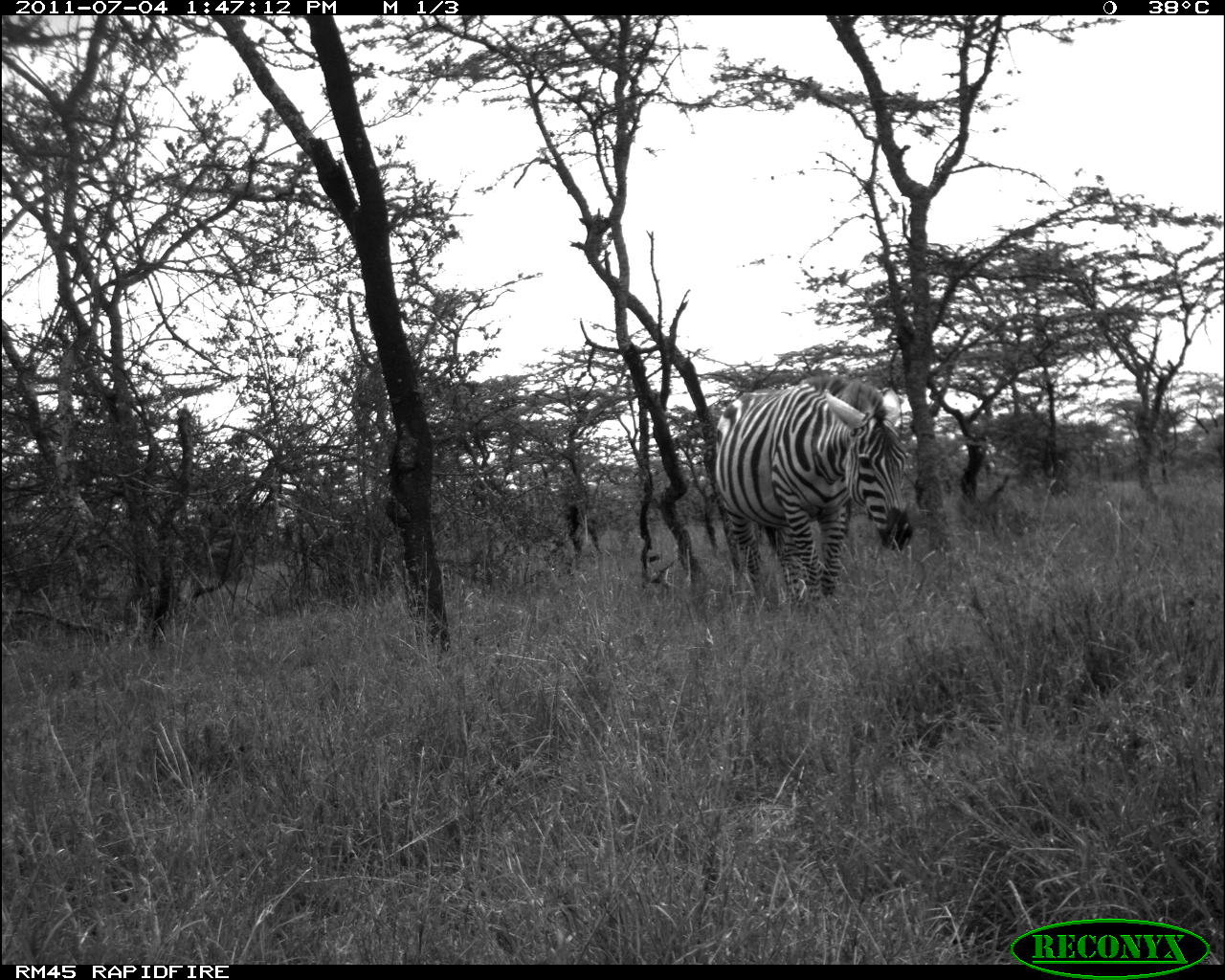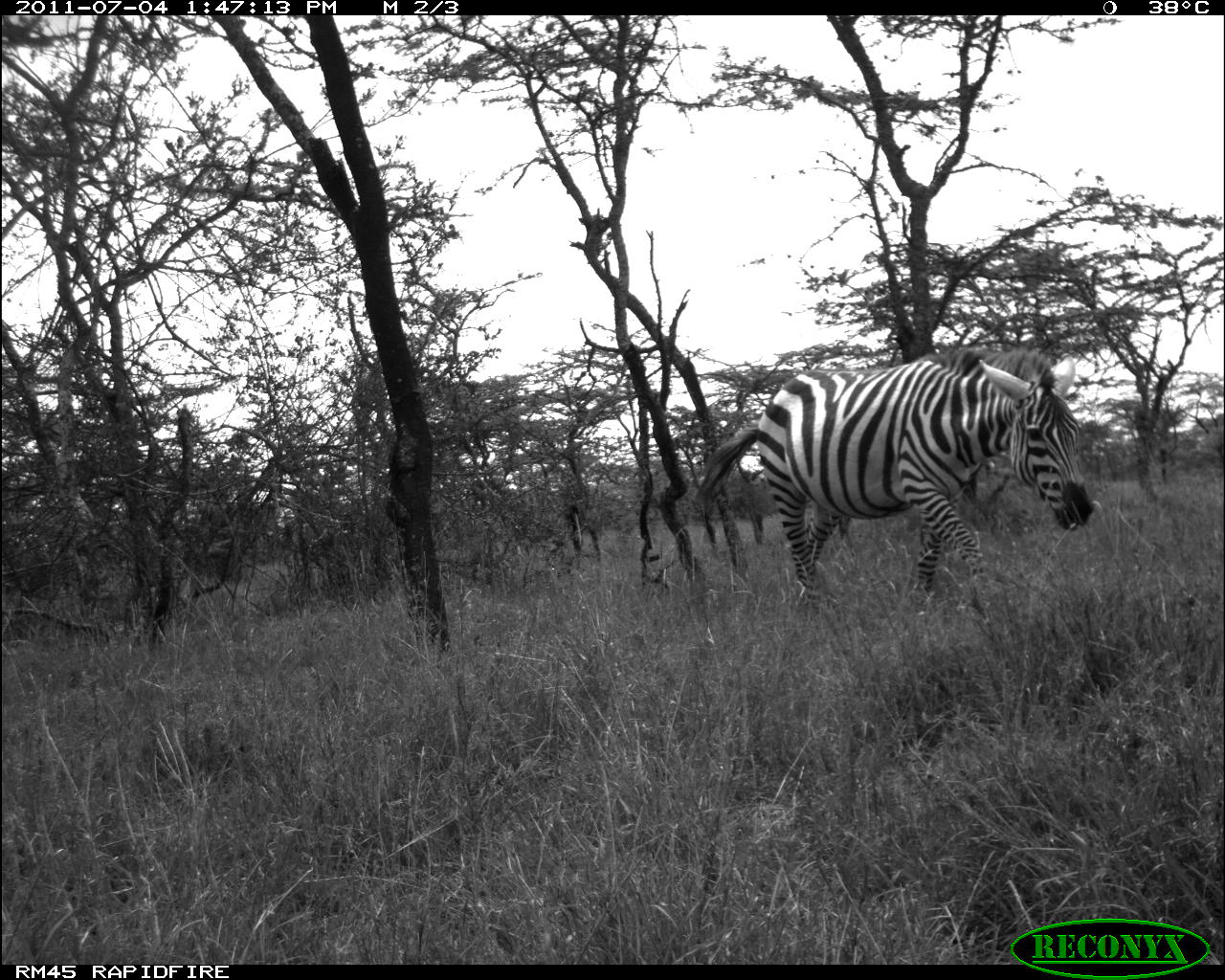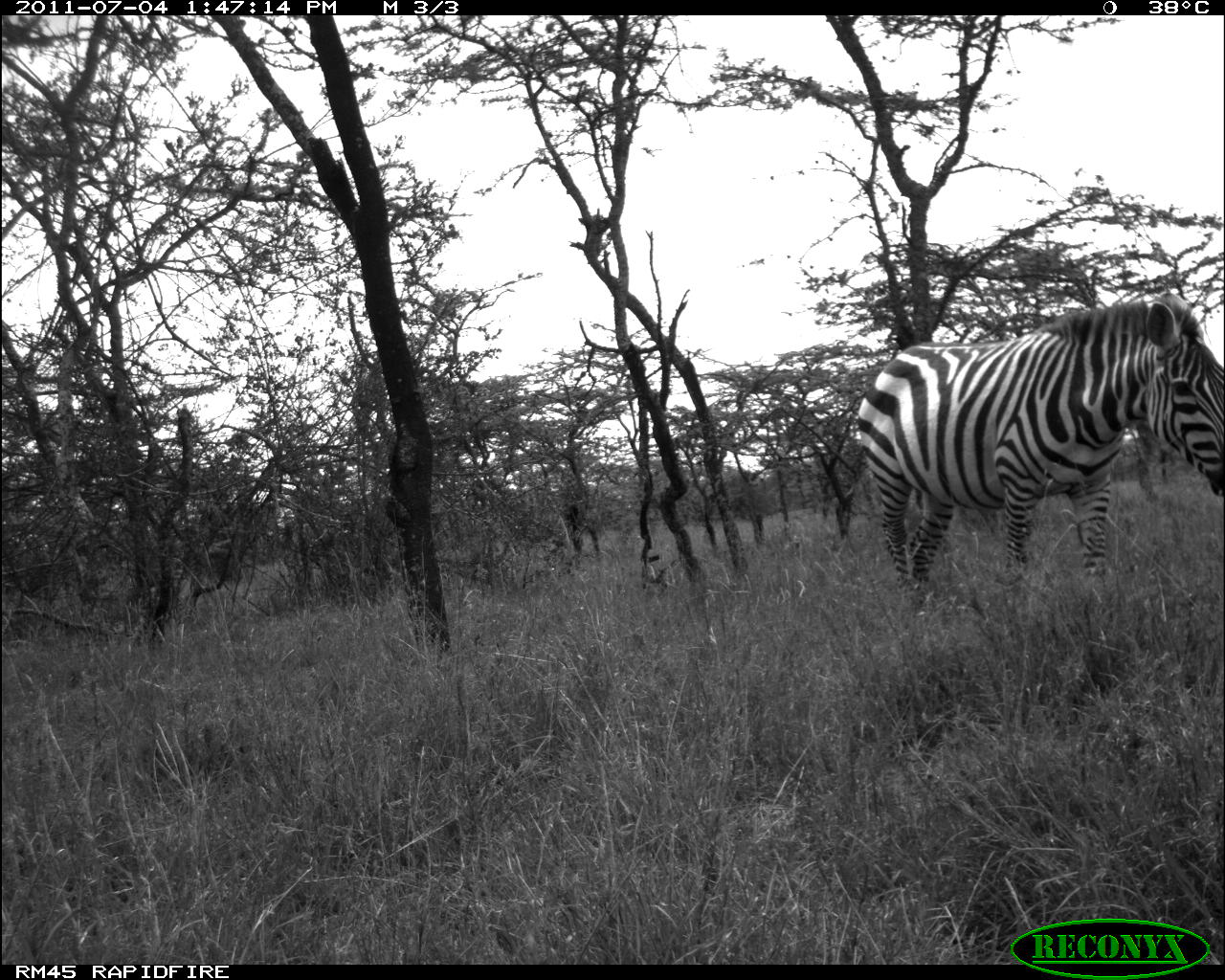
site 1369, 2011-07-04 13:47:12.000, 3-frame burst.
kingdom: Animalia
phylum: Chordata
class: Mammalia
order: Perissodactyla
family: Equidae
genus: Equus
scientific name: Equus quagga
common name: plains zebra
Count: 1.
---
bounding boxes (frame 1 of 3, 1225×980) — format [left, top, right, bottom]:
equus quagga: [707, 370, 915, 612]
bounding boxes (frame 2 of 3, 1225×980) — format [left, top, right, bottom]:
equus quagga: [693, 344, 1094, 611]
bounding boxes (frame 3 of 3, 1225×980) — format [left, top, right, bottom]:
equus quagga: [852, 292, 1225, 604]